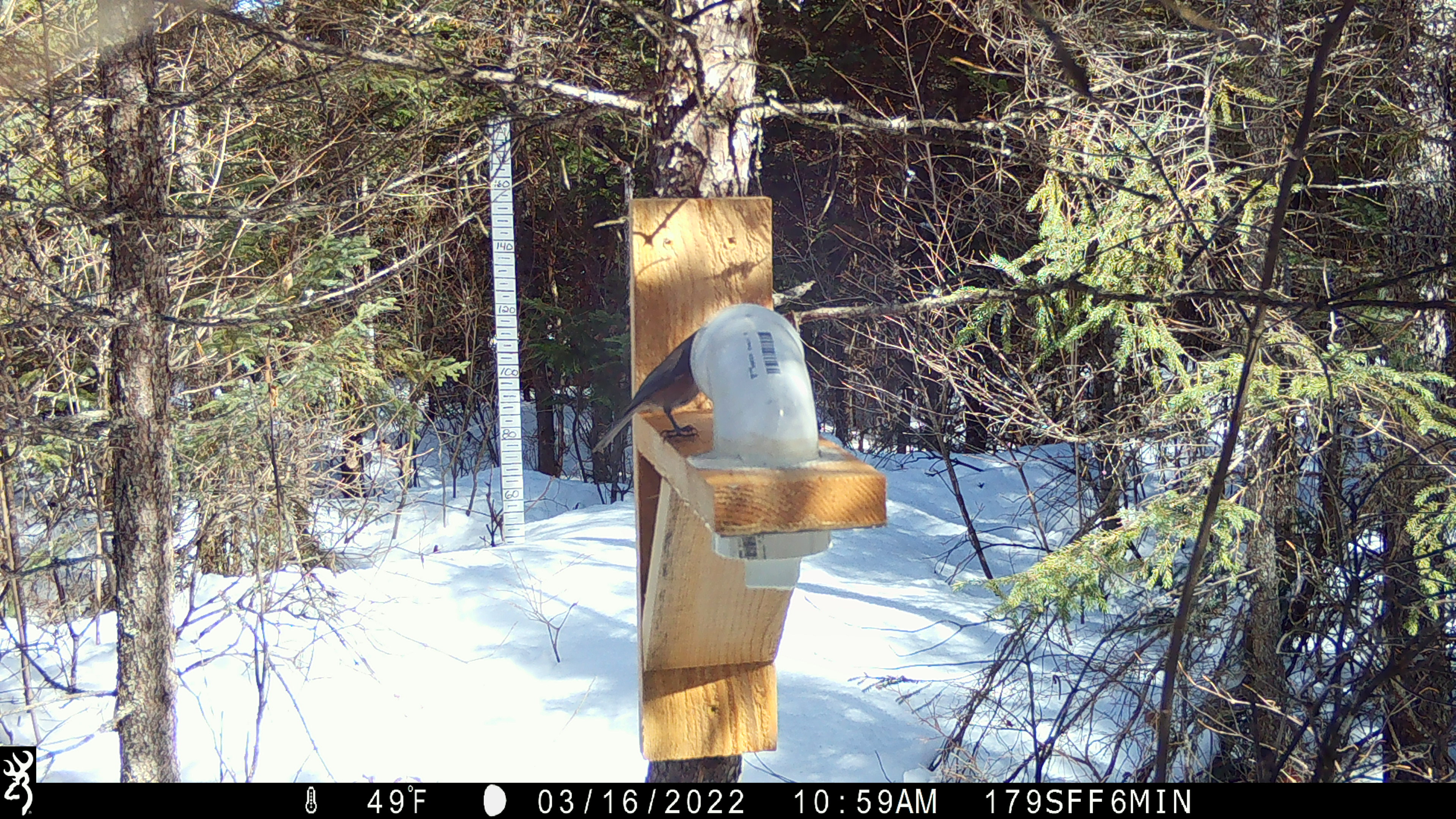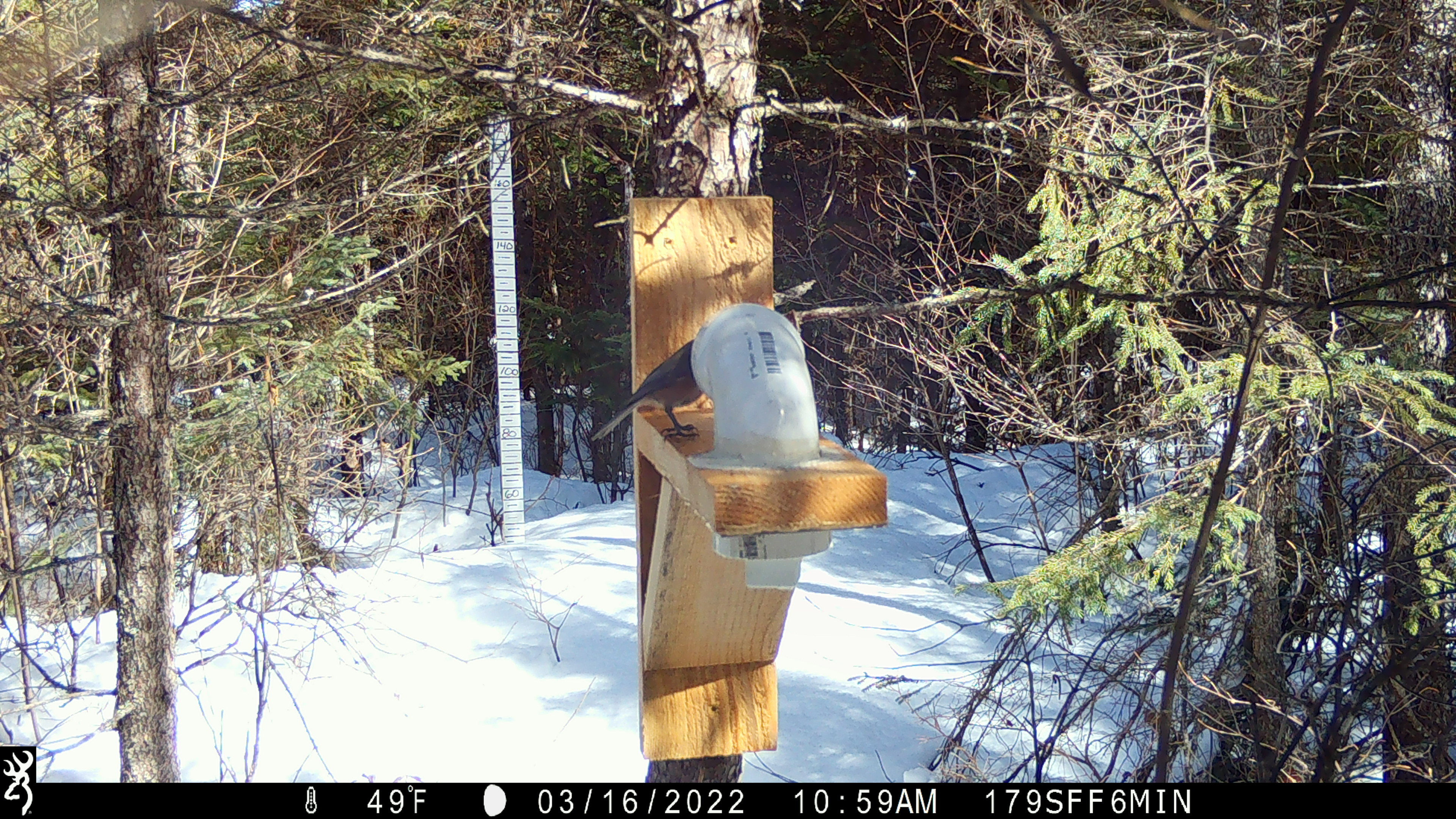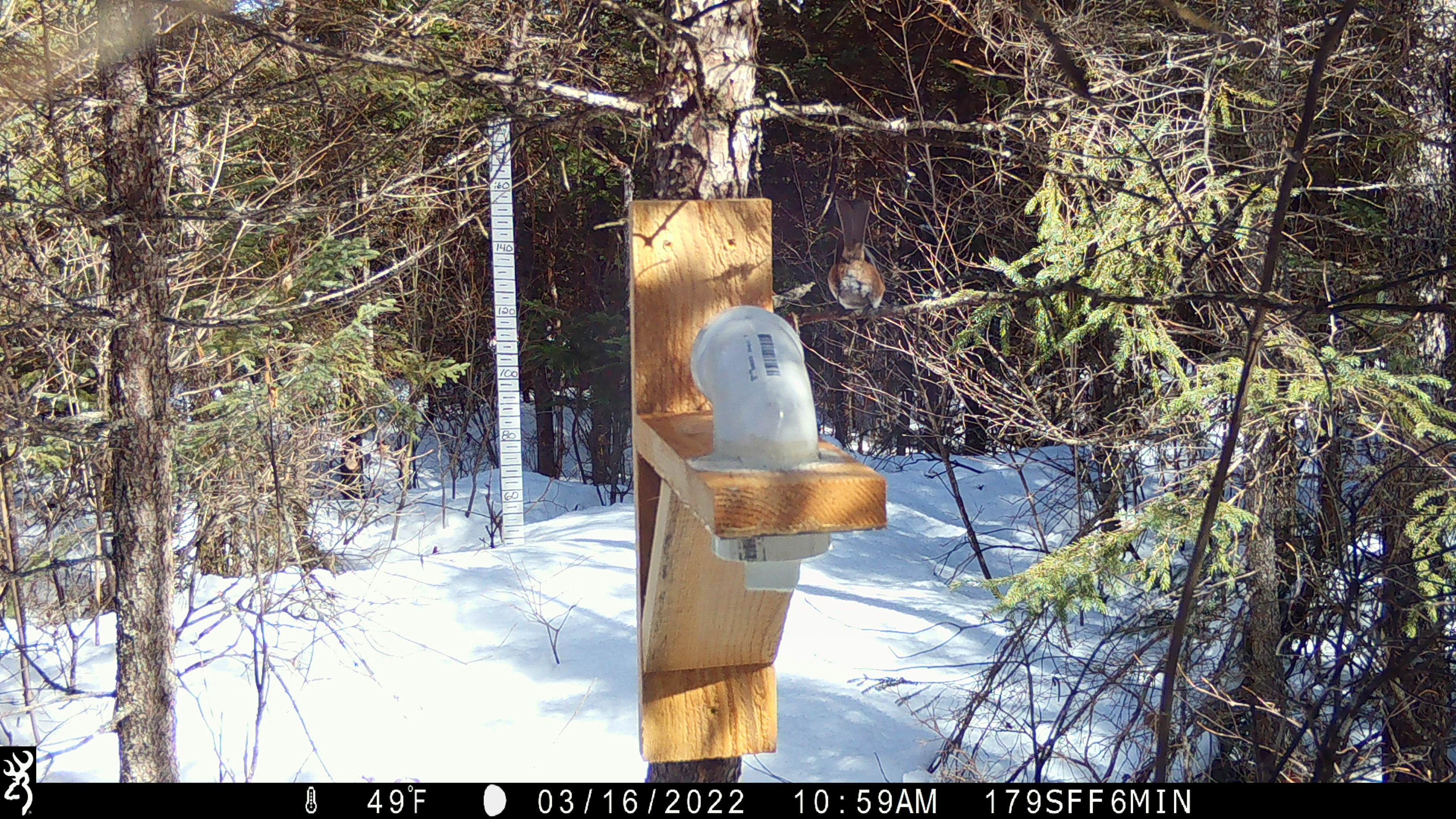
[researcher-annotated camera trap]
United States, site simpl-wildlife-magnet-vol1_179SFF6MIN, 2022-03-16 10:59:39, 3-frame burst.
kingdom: Animalia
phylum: Chordata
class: Aves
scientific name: Aves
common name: bird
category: bird sp.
Bird sp. (bird) (Aves).